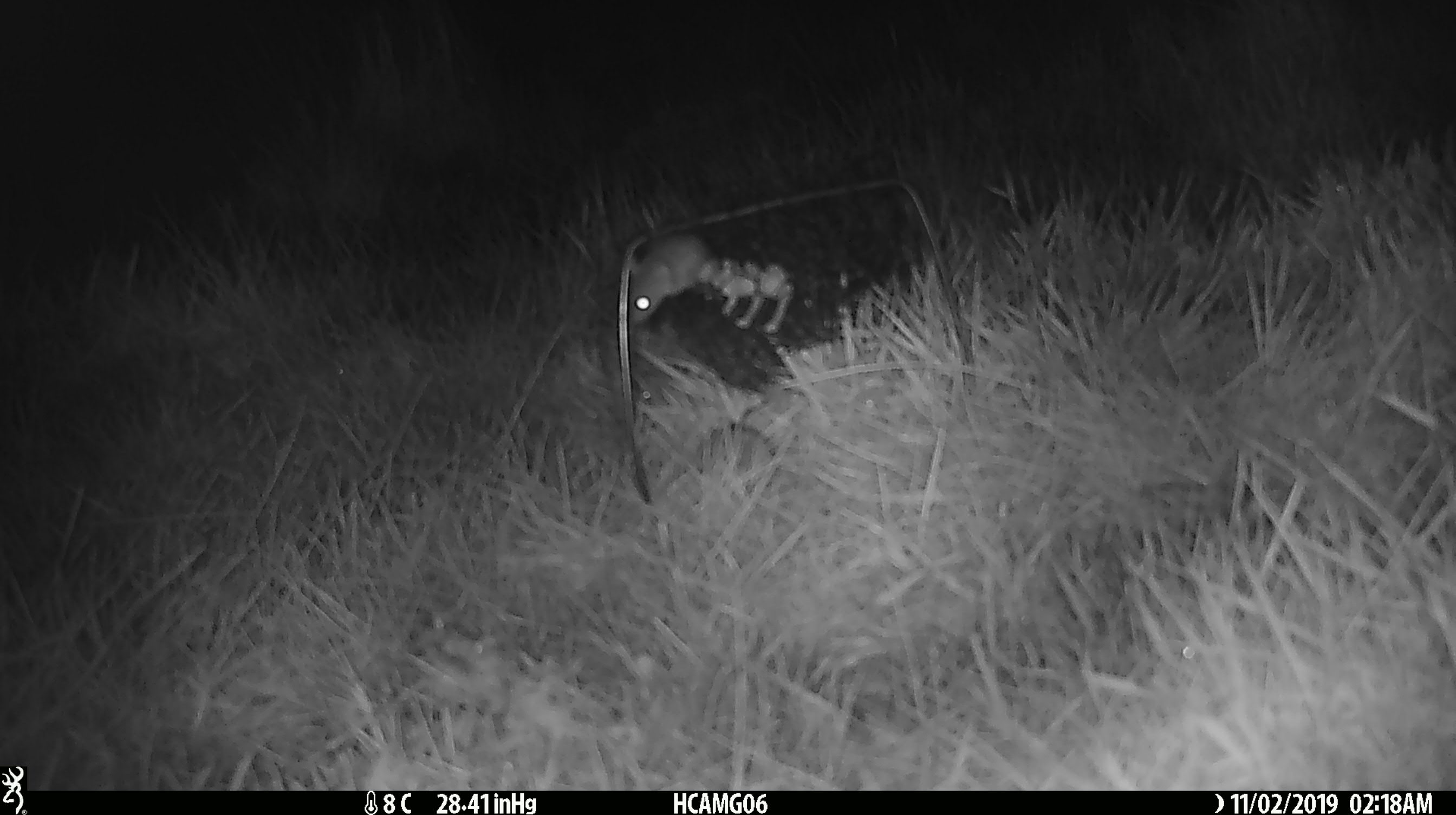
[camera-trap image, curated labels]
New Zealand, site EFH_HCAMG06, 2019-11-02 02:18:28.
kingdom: Animalia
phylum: Chordata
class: Mammalia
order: Rodentia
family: Muridae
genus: Mus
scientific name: Mus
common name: mouse